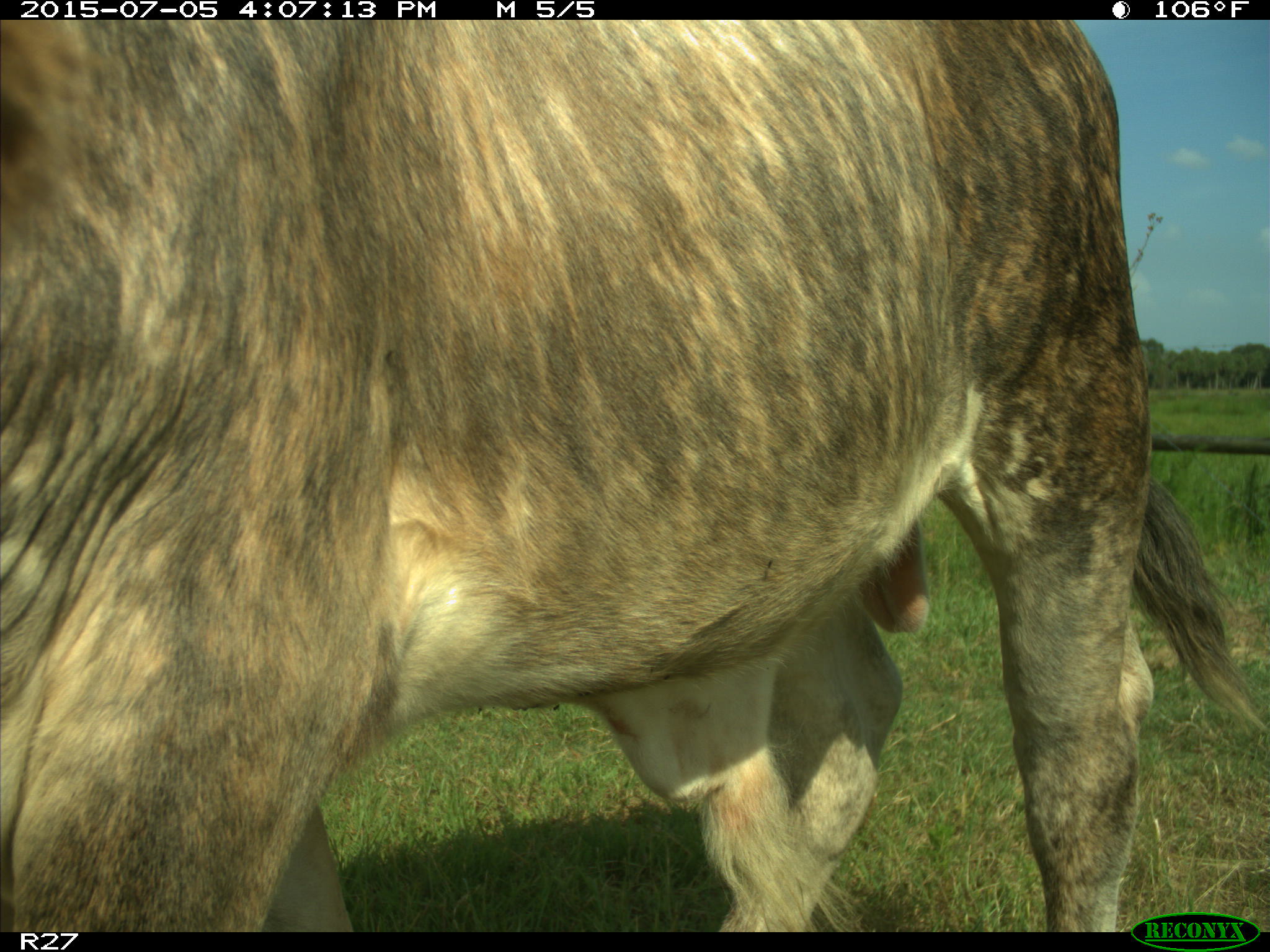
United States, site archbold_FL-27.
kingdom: Animalia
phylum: Chordata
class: Mammalia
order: Artiodactyla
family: Bovidae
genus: Bos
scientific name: Bos taurus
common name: domestic cow